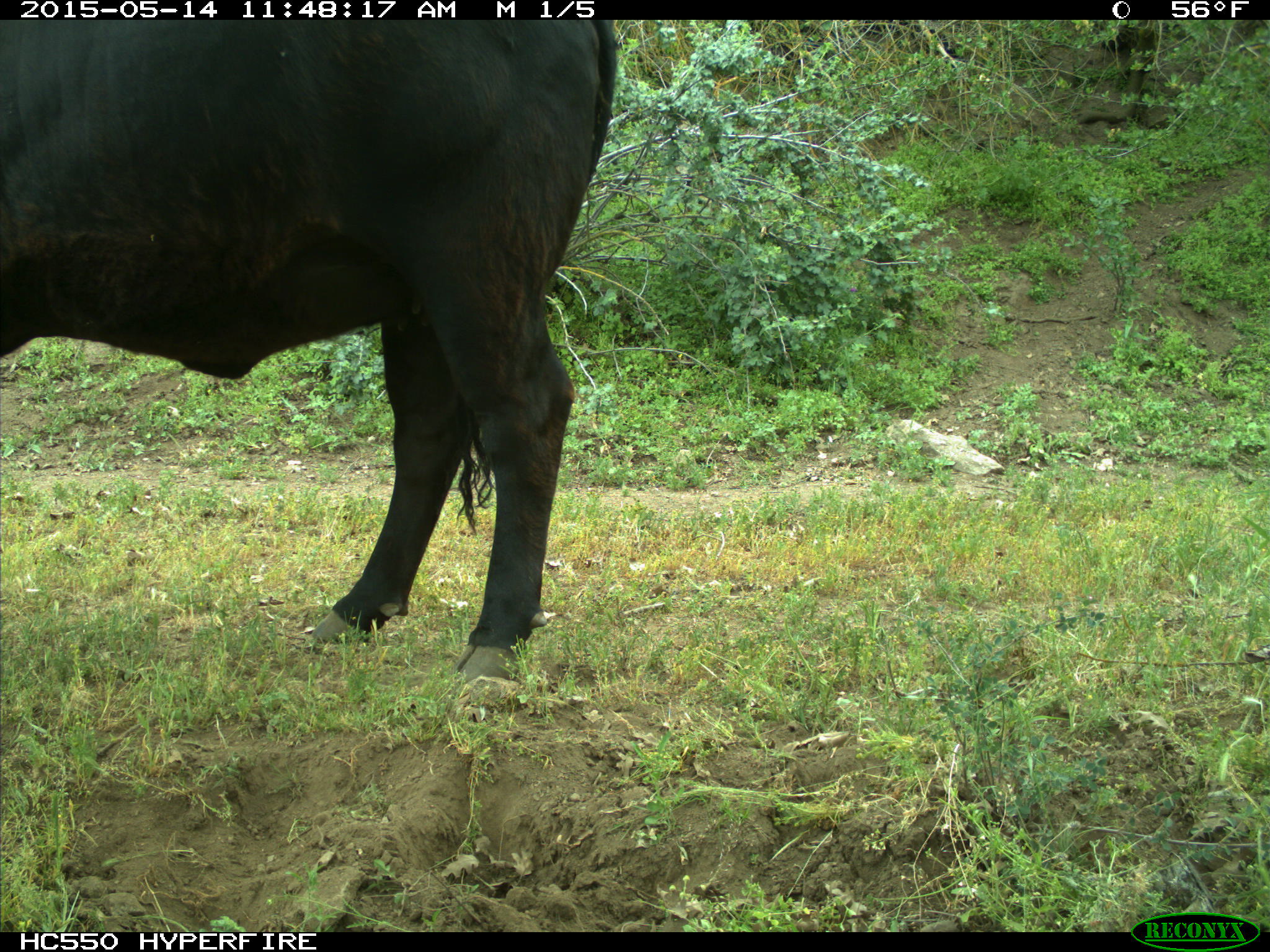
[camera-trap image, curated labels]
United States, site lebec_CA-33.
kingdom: Animalia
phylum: Chordata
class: Mammalia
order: Artiodactyla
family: Bovidae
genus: Bos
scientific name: Bos taurus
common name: domestic cow